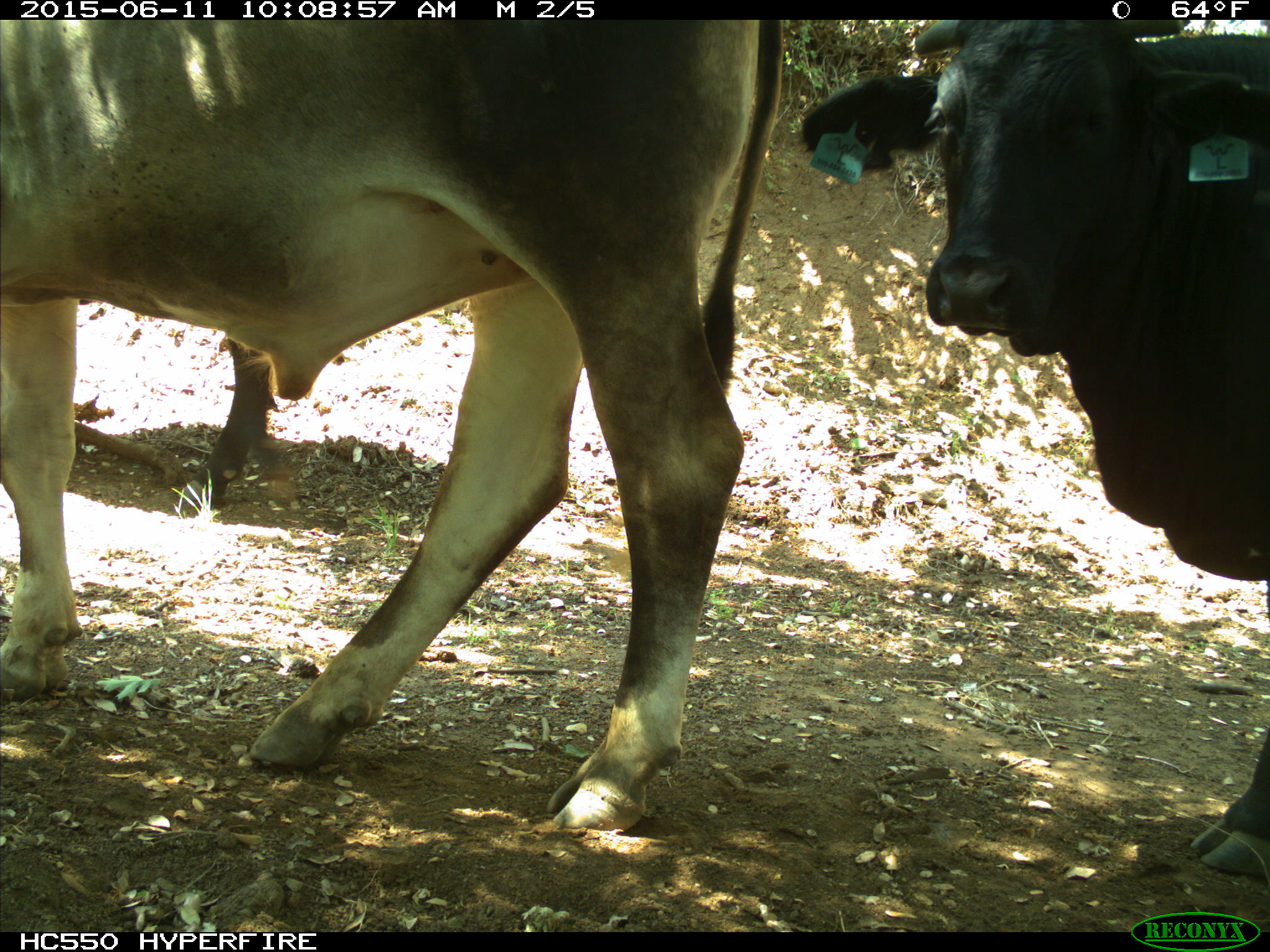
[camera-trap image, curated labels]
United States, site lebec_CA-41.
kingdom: Animalia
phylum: Chordata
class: Mammalia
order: Artiodactyla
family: Bovidae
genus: Bos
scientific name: Bos taurus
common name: domestic cow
Bos taurus (domestic cow).